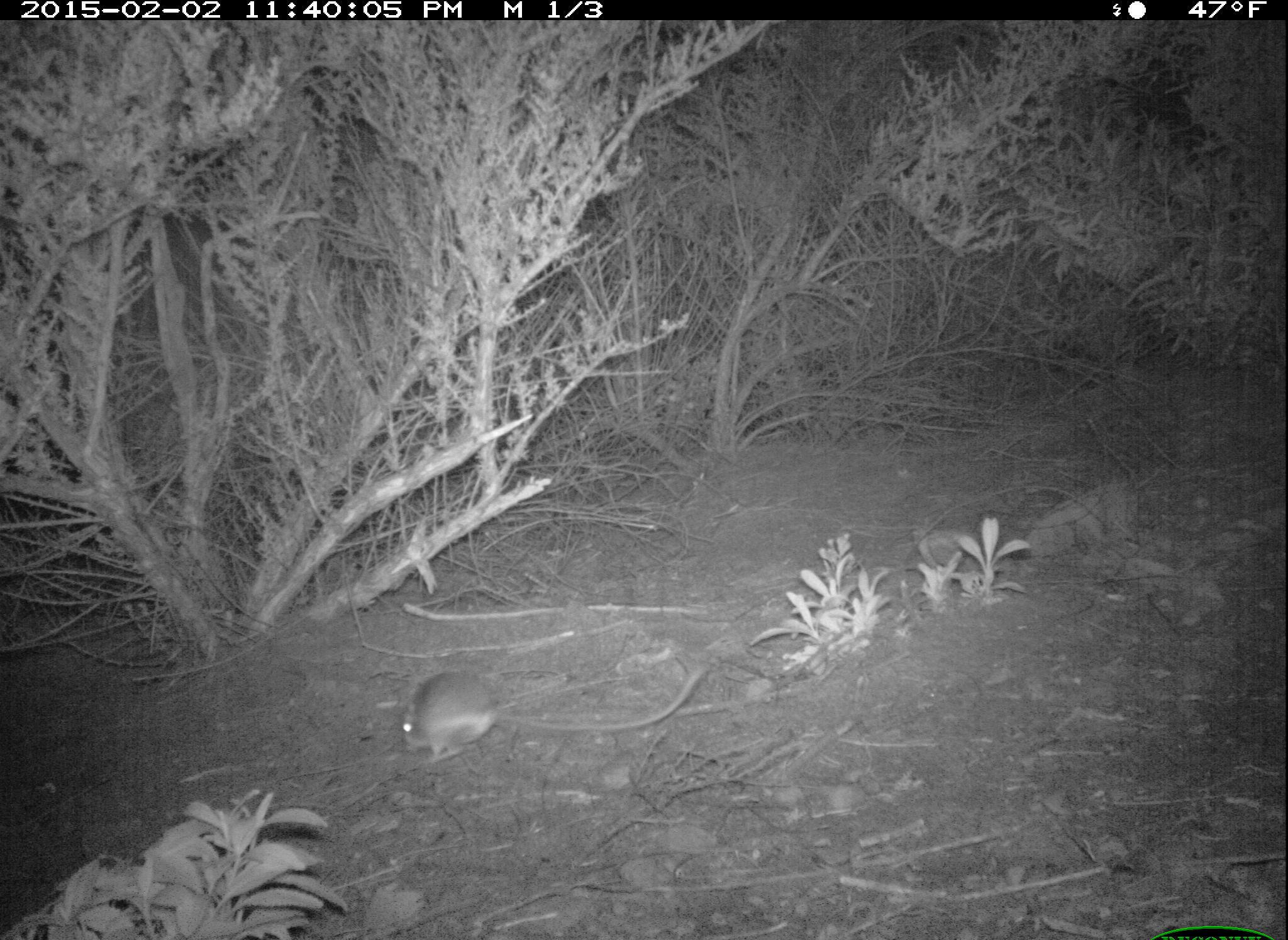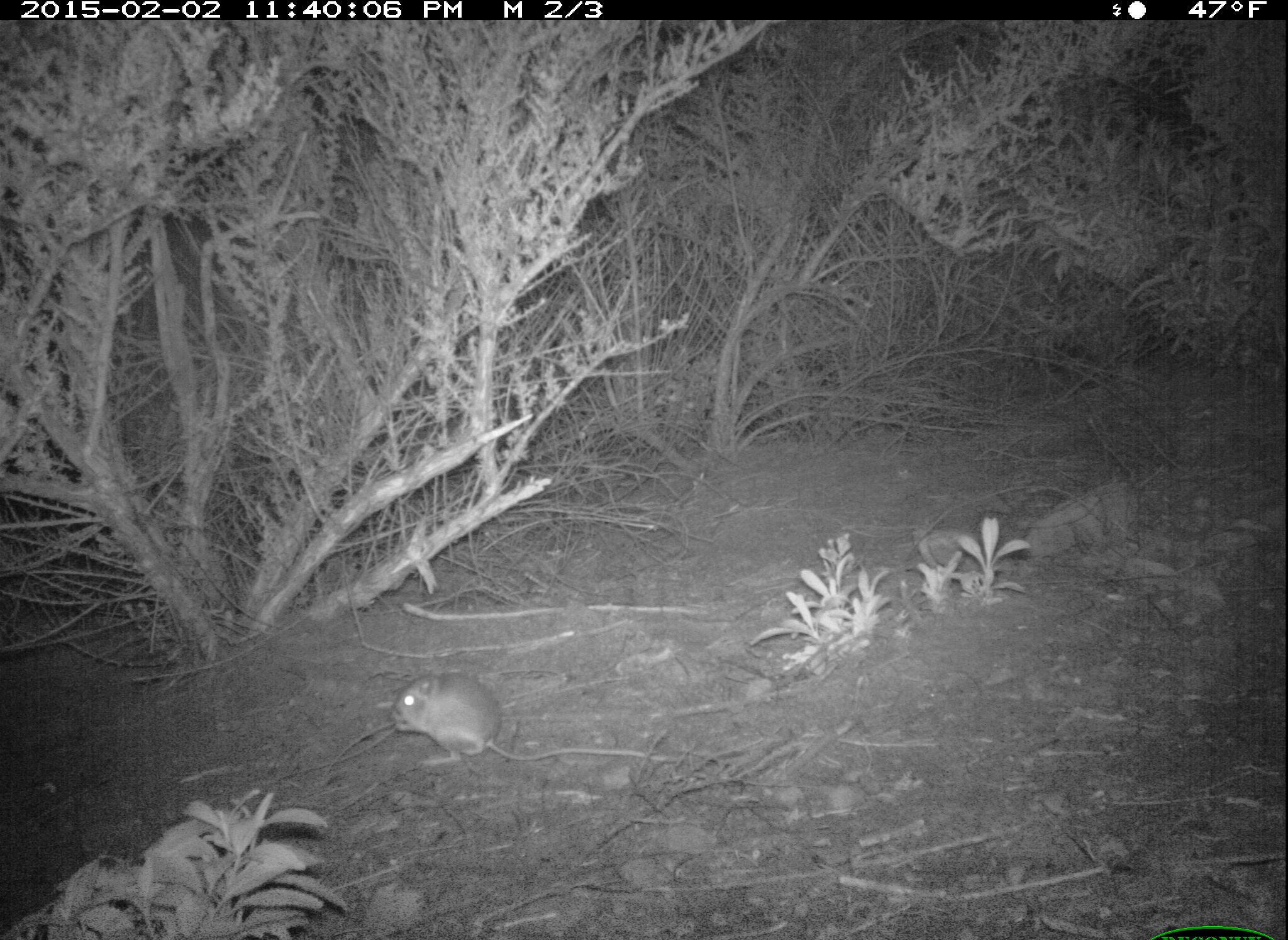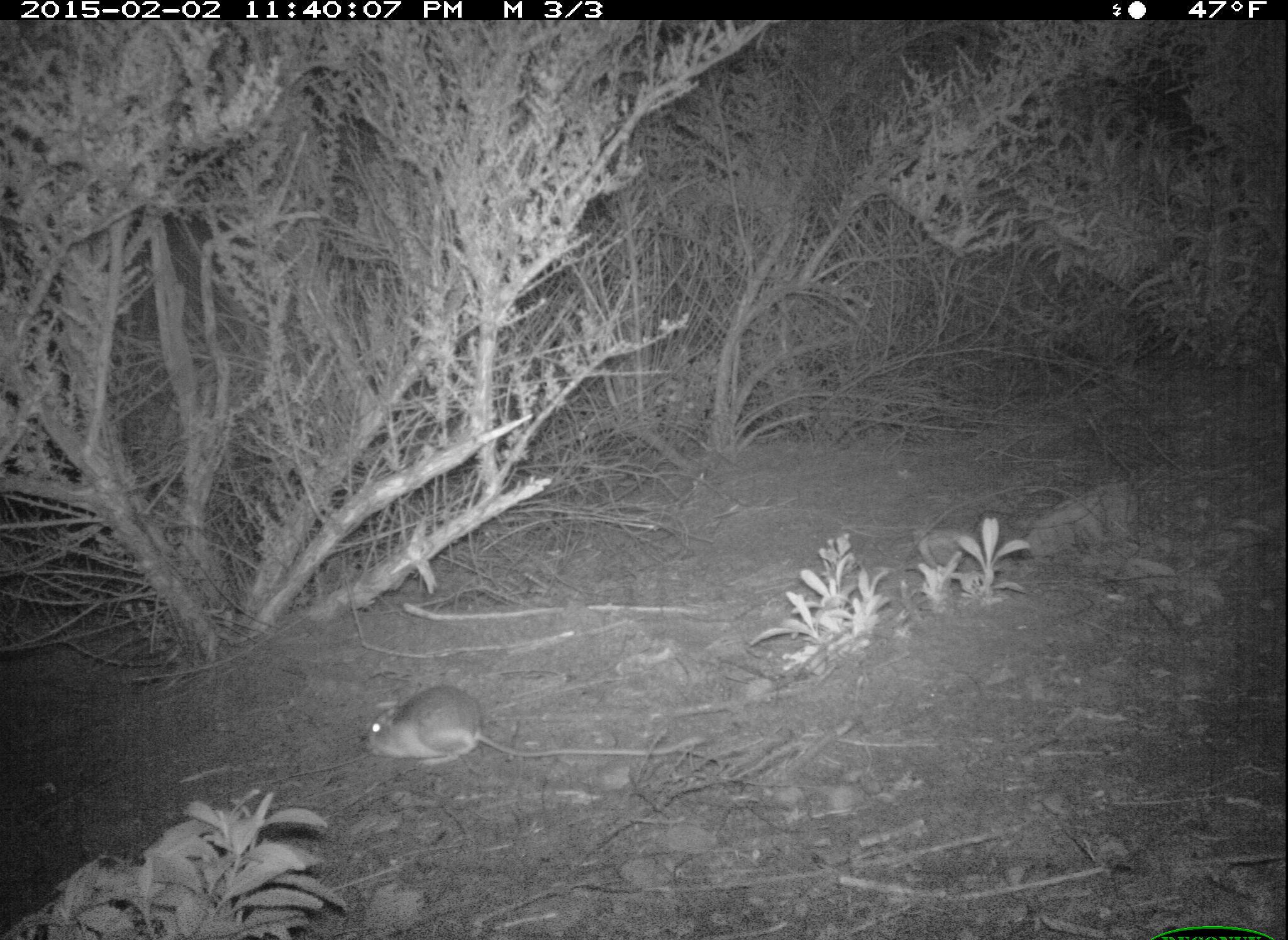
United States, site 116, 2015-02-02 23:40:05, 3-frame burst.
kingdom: Animalia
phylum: Chordata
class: Mammalia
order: Rodentia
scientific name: Rodentia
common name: rodent